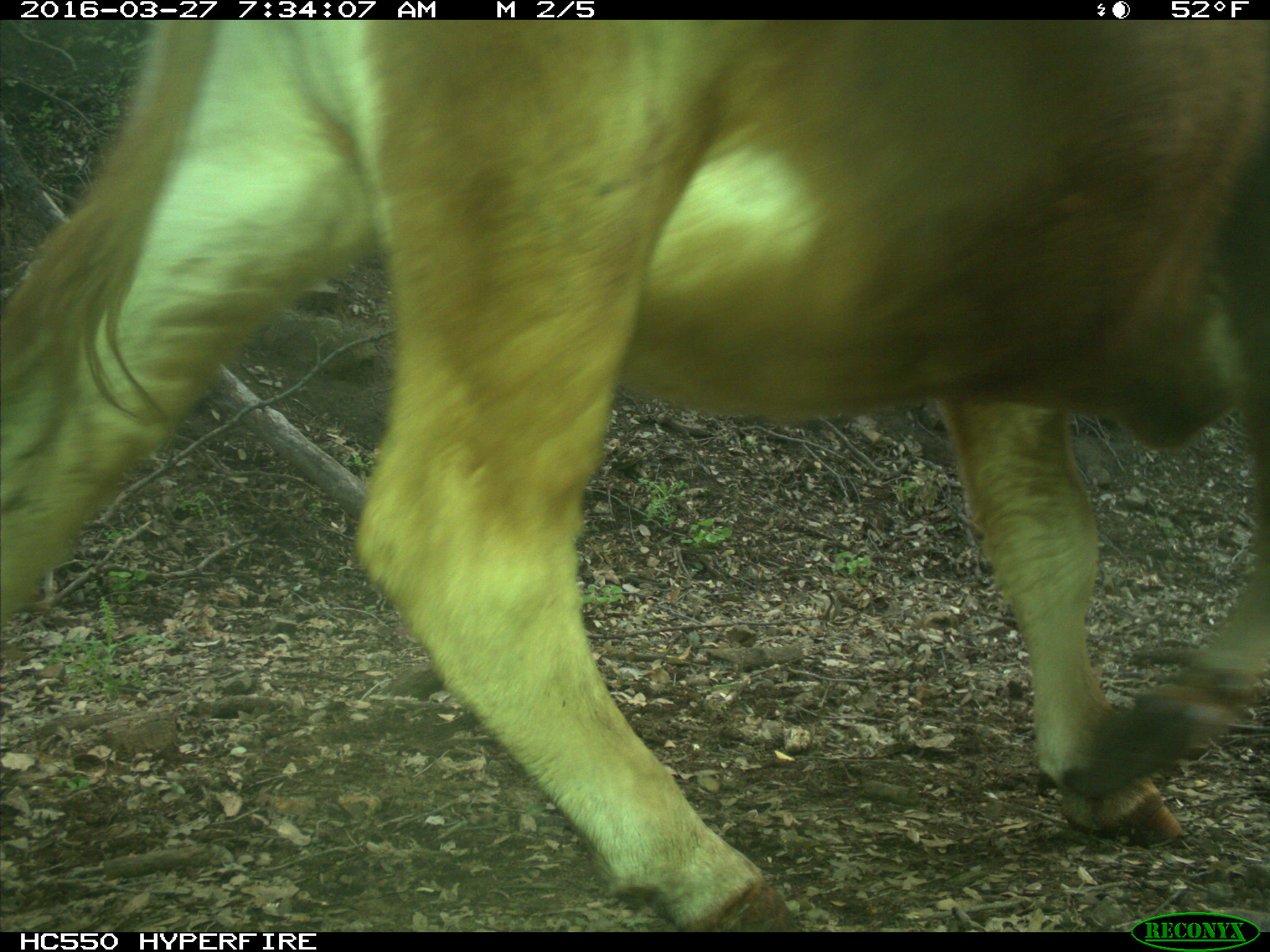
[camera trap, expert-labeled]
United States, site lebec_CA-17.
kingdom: Animalia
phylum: Chordata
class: Mammalia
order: Artiodactyla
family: Bovidae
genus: Bos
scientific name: Bos taurus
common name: domestic cow